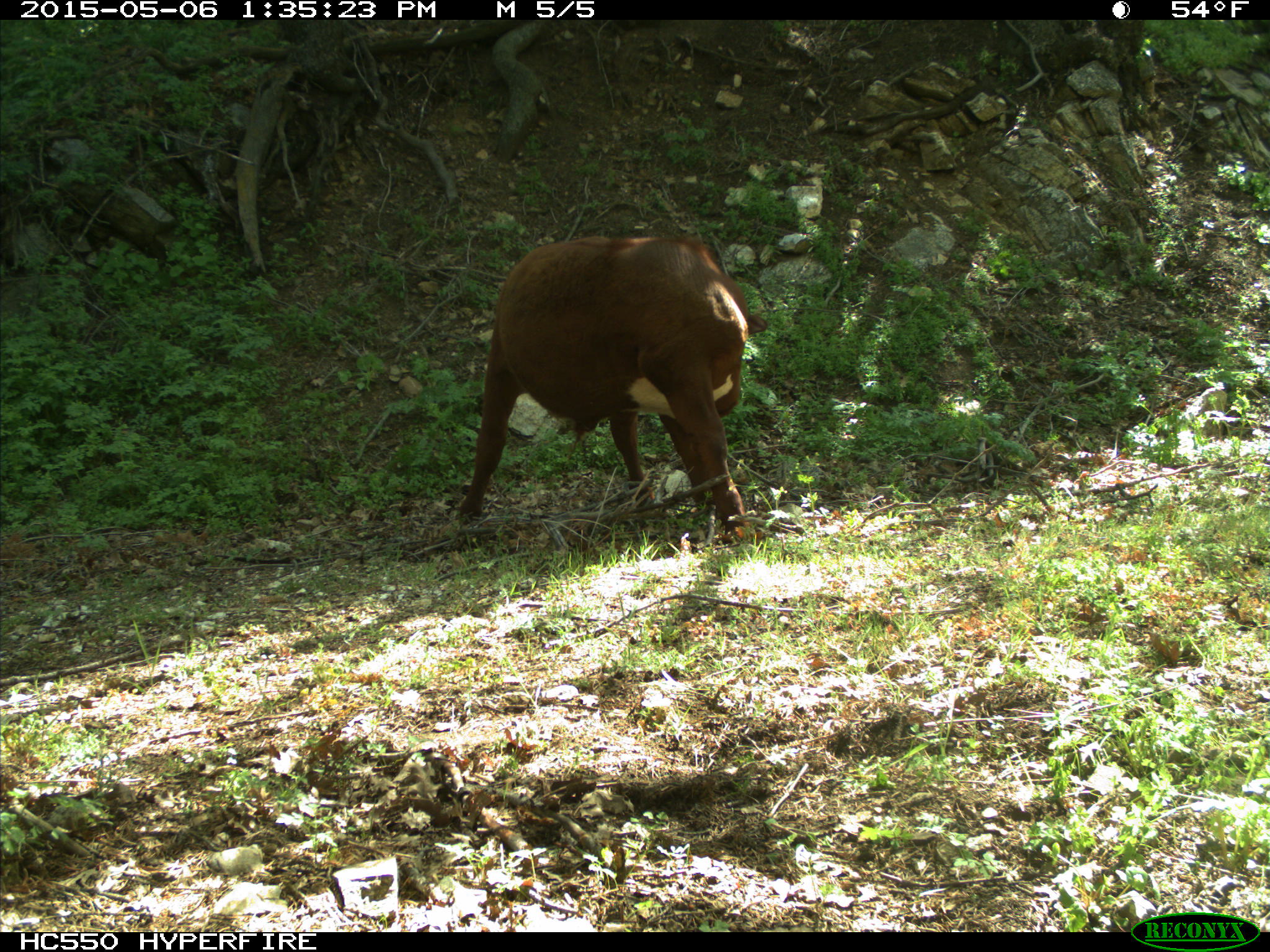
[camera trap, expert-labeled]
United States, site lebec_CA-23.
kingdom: Animalia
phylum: Chordata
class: Mammalia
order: Artiodactyla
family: Bovidae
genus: Bos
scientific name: Bos taurus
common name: domestic cow